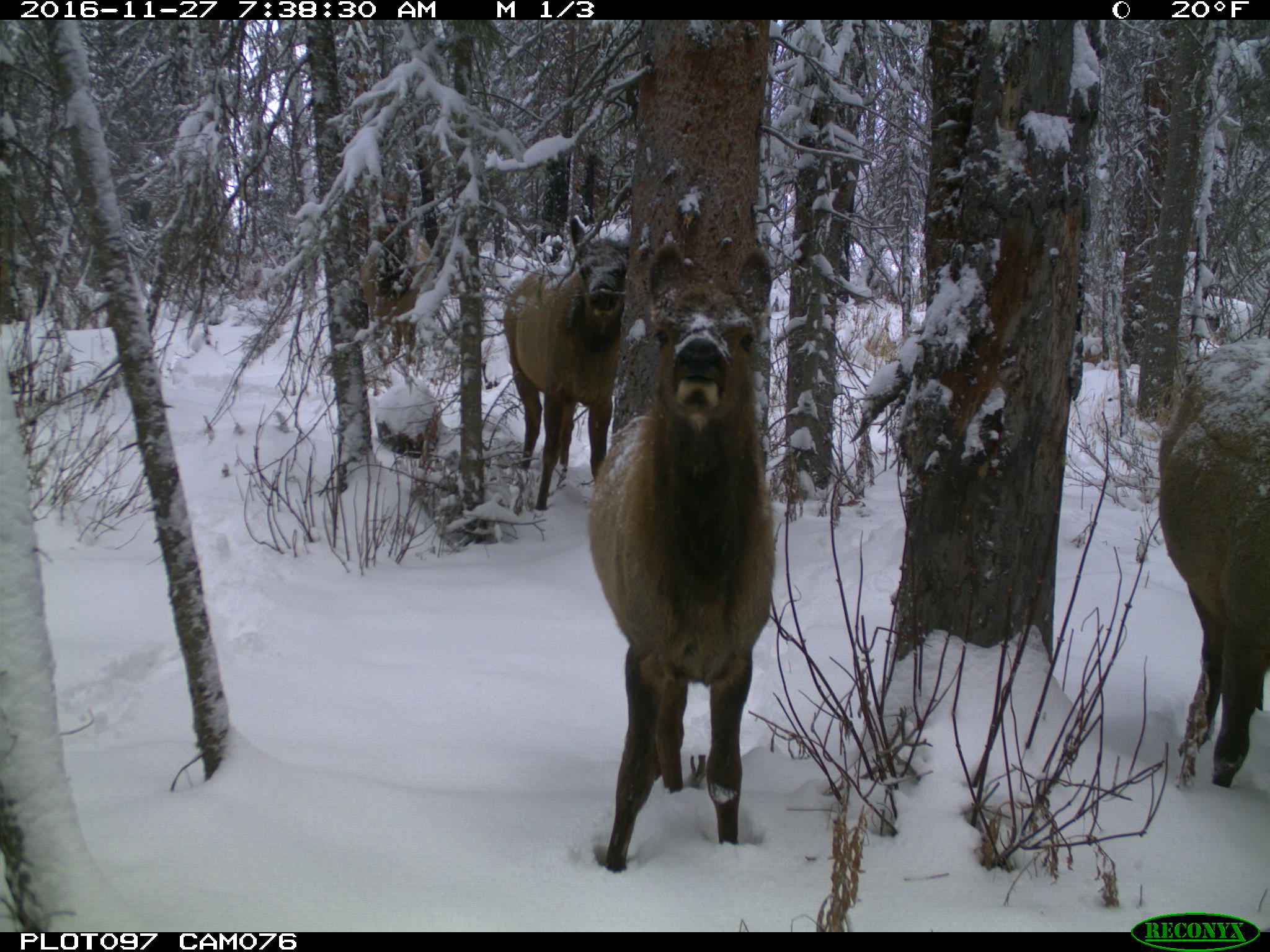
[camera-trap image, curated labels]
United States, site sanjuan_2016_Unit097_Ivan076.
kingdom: Animalia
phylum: Chordata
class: Mammalia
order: Artiodactyla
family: Cervidae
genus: Cervus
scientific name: Cervus elaphus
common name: red deer